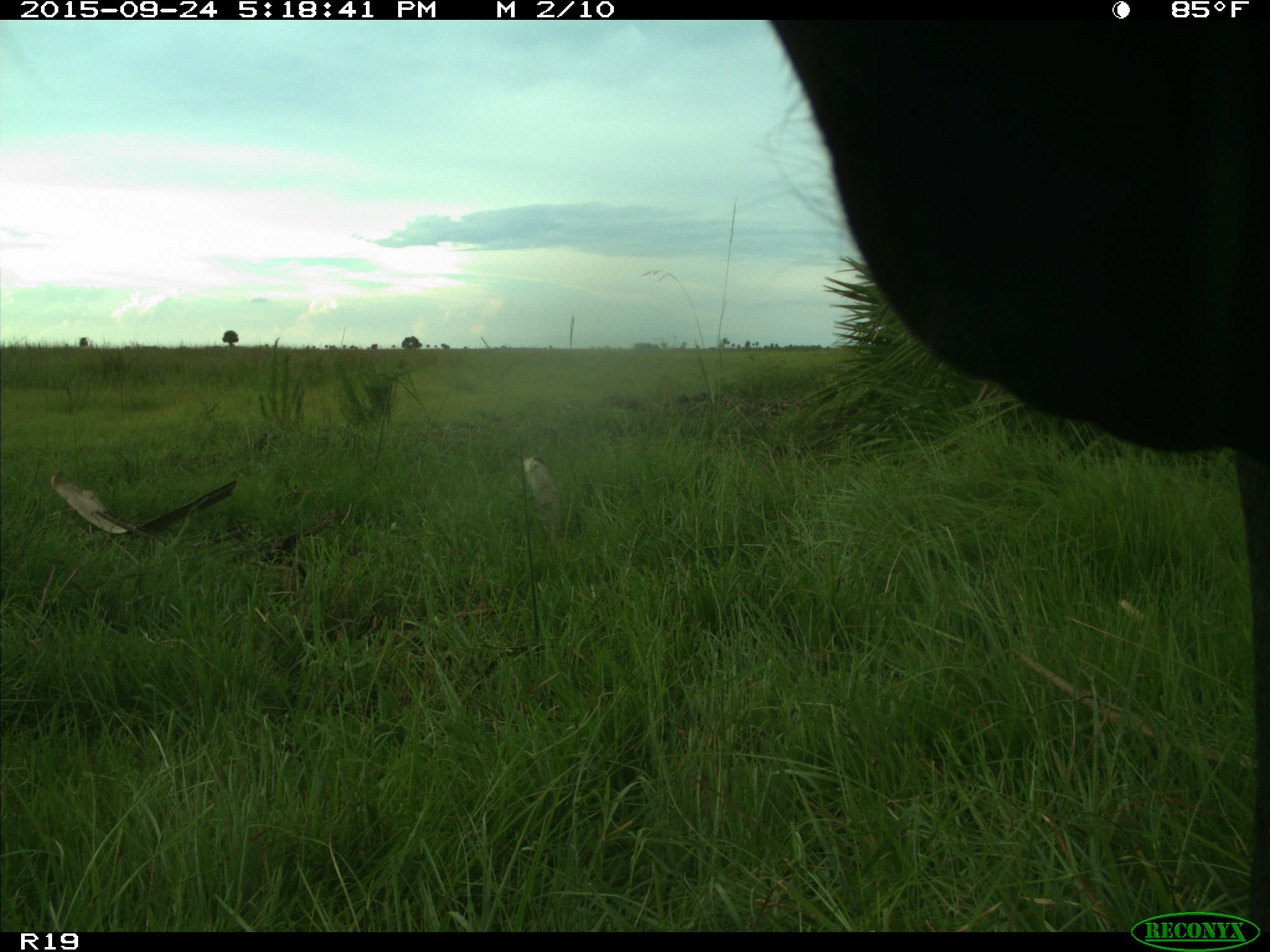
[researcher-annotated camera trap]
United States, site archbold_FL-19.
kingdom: Animalia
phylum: Chordata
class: Mammalia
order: Artiodactyla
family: Bovidae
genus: Bos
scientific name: Bos taurus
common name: domestic cow